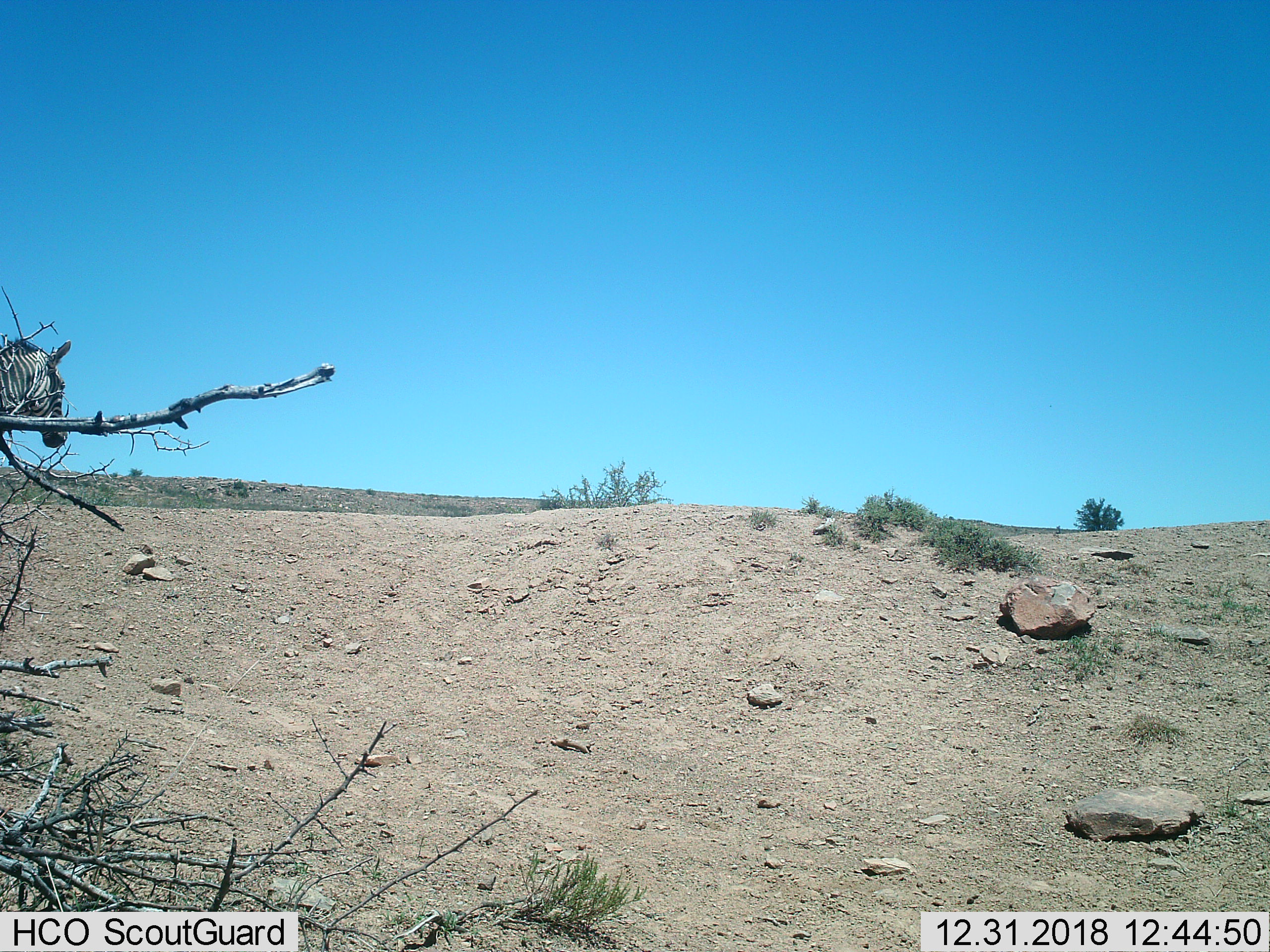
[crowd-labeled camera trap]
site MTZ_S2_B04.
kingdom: Animalia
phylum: Chordata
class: Mammalia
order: Perissodactyla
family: Equidae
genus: Equus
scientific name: Equus zebra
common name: mountain zebra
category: zebramountain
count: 1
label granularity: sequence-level